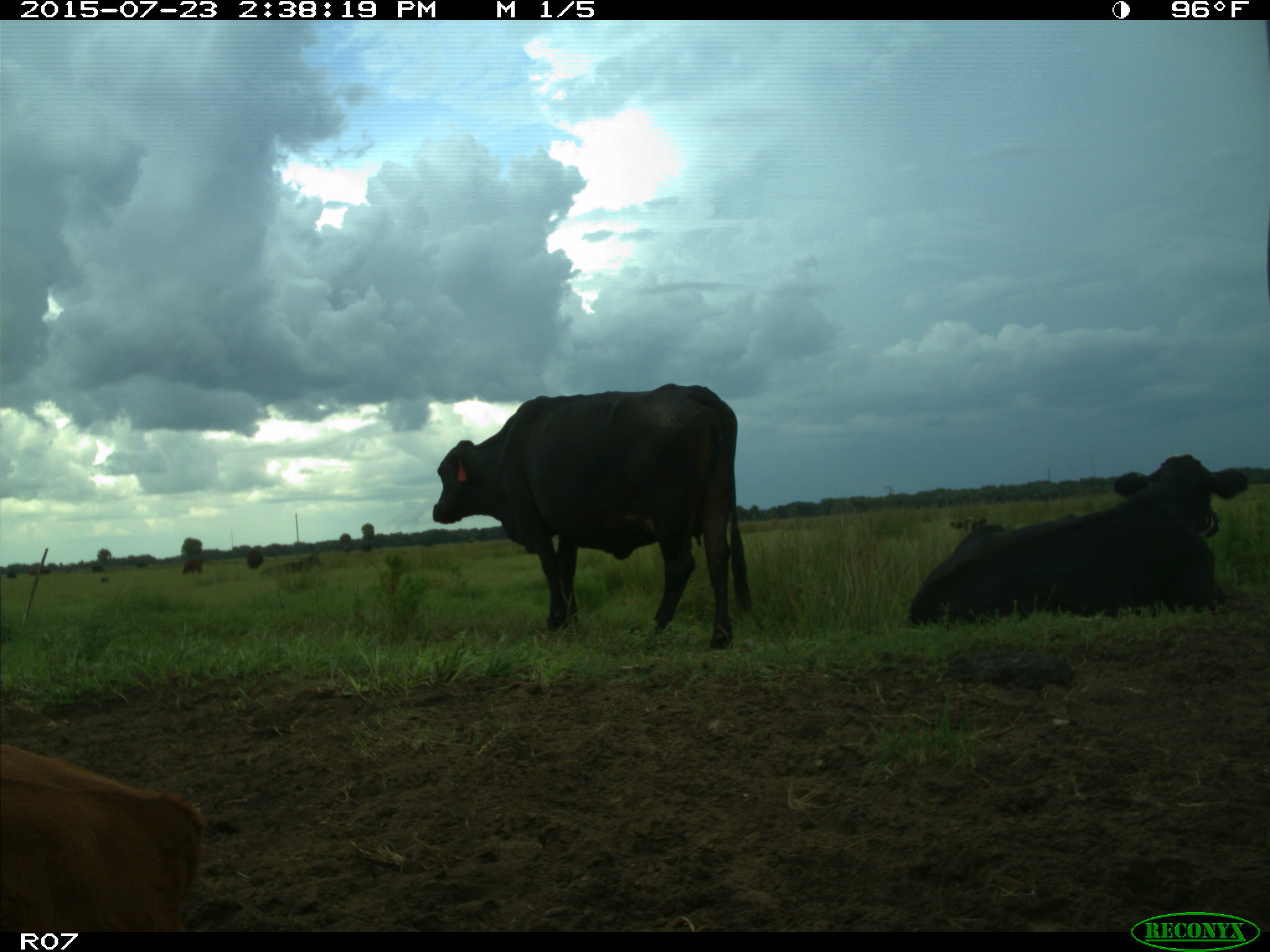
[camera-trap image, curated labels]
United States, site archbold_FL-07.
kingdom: Animalia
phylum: Chordata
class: Mammalia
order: Artiodactyla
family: Bovidae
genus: Bos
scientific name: Bos taurus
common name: domestic cow